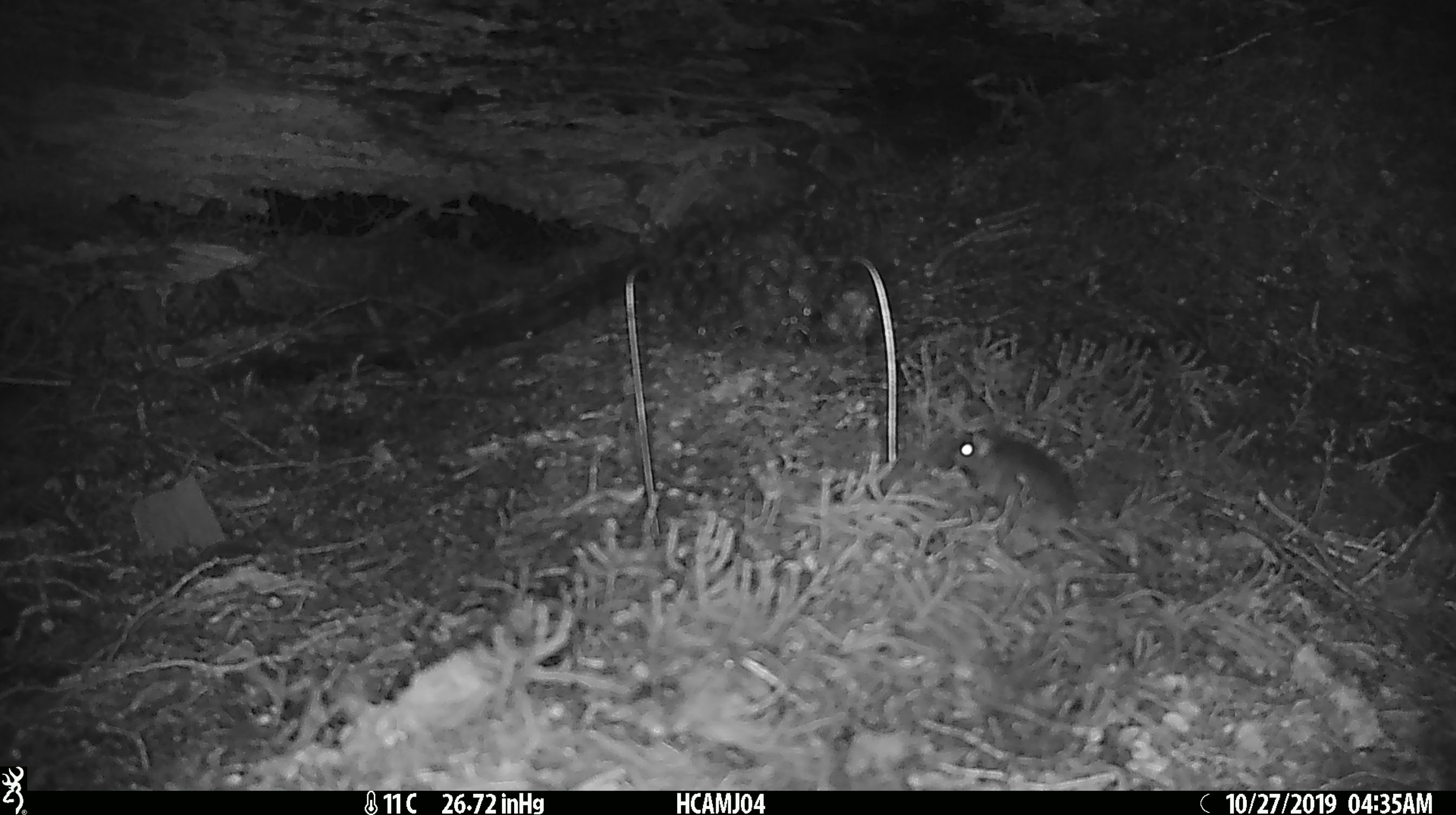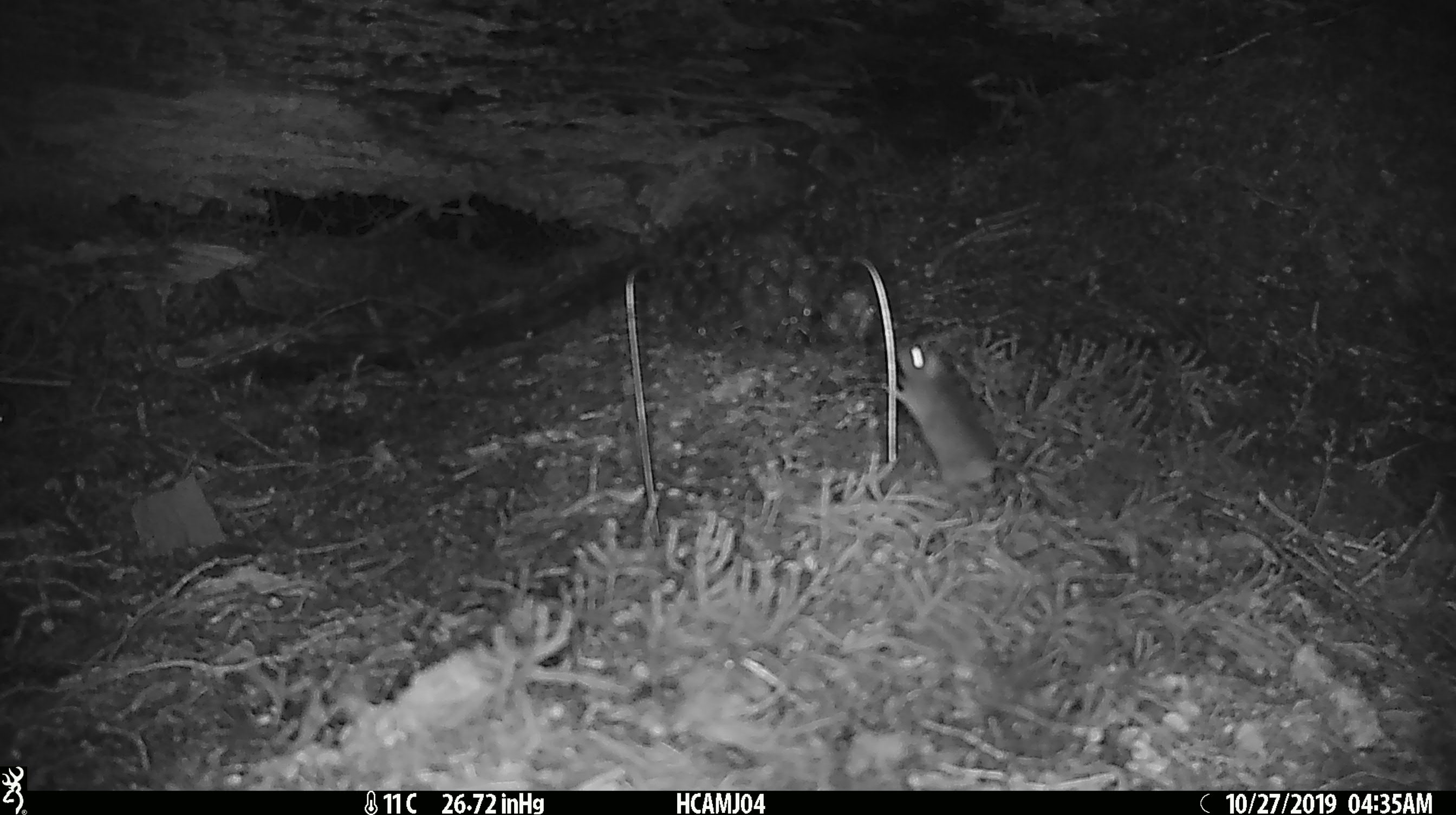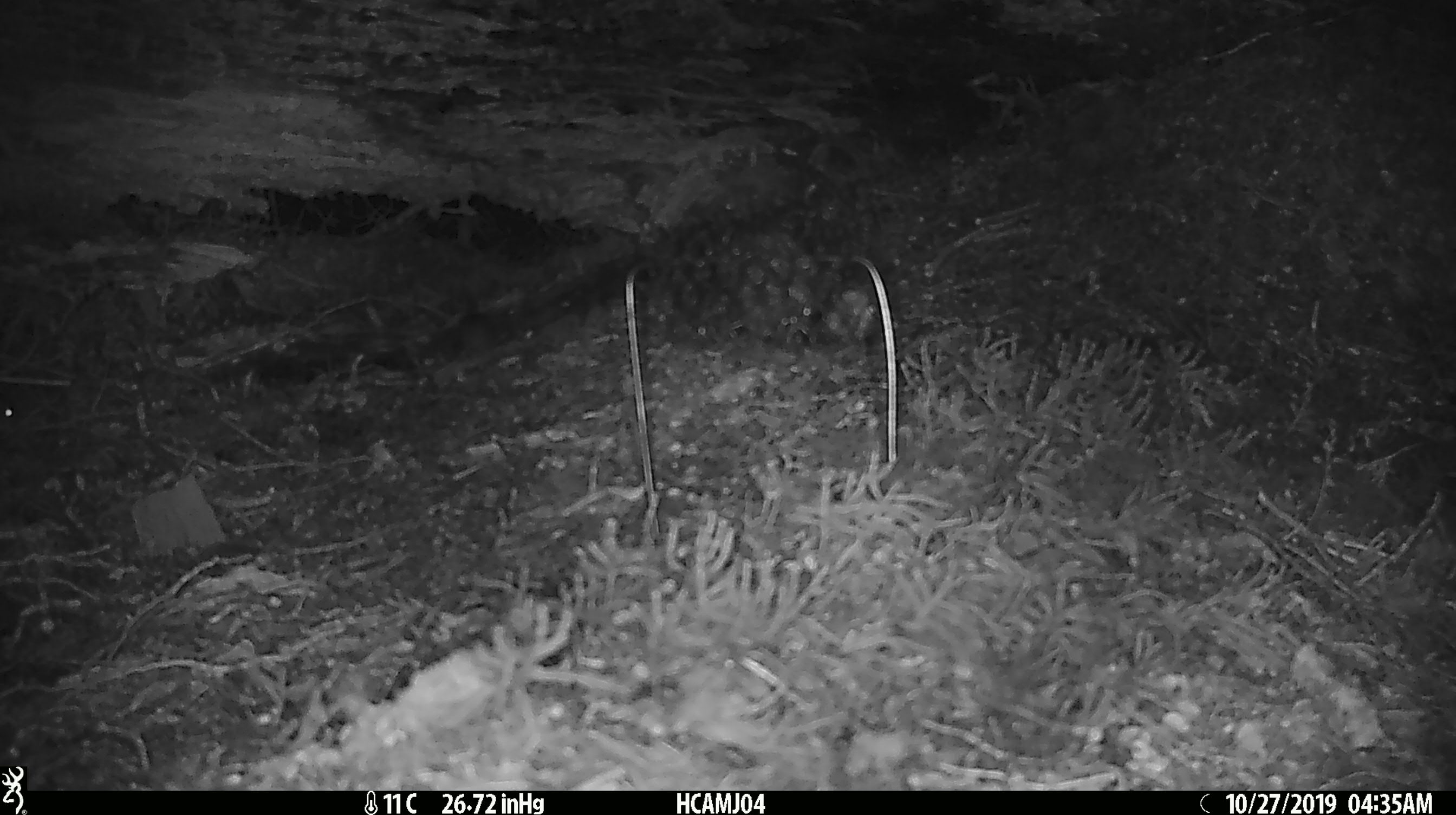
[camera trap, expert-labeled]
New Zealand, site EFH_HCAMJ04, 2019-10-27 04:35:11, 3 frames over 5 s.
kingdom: Animalia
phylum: Chordata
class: Mammalia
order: Rodentia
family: Muridae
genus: Mus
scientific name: Mus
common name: mouse